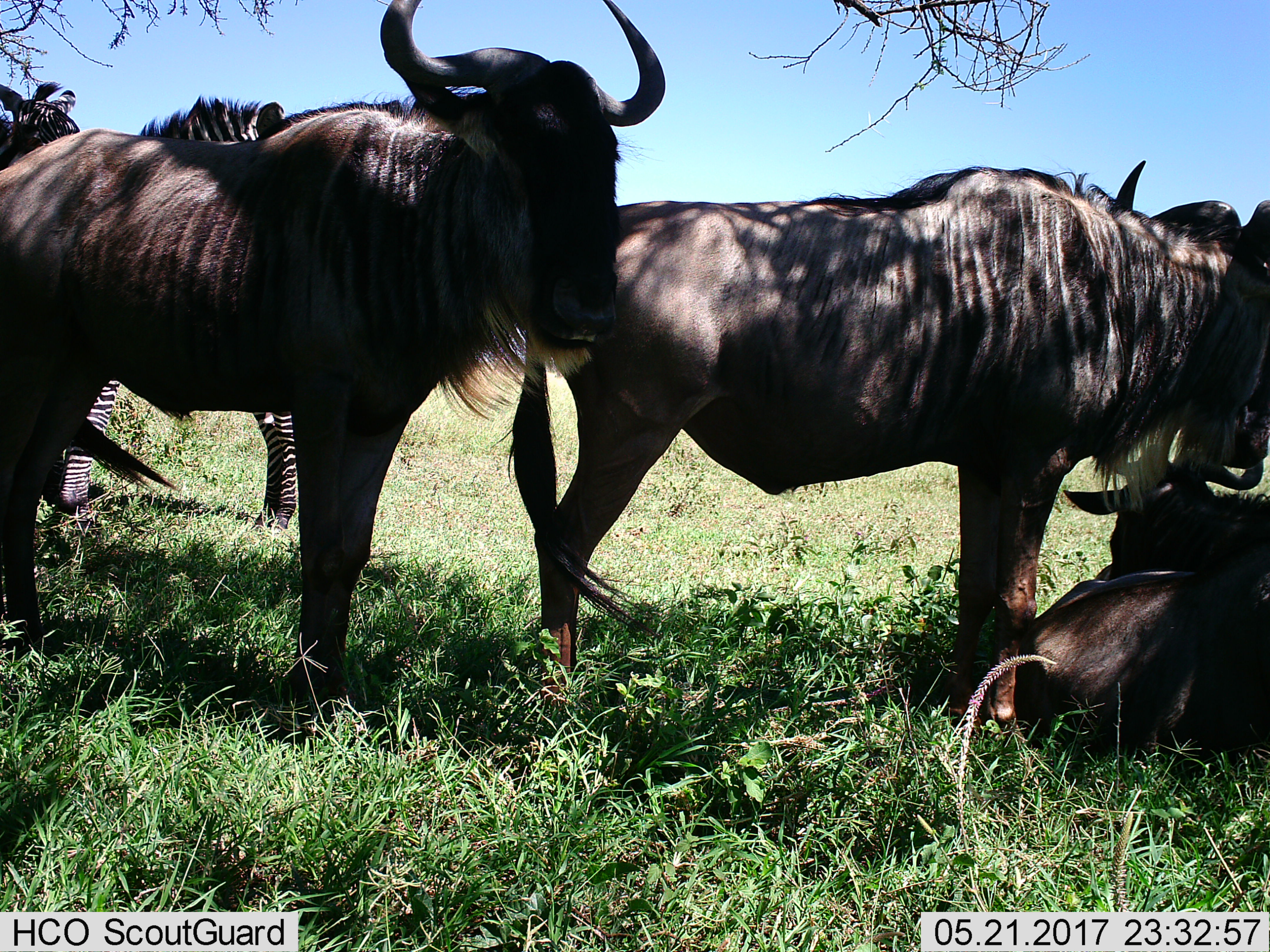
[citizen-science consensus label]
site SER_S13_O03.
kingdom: Animalia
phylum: Chordata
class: Mammalia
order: Artiodactyla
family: Bovidae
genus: Connochaetes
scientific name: Connochaetes taurinus taurinus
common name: blue wildebeest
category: wildebeestblue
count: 4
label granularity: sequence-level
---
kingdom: Animalia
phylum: Chordata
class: Mammalia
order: Perissodactyla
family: Equidae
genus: Equus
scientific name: Equus quagga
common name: plains zebra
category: zebraplains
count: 2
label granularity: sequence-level